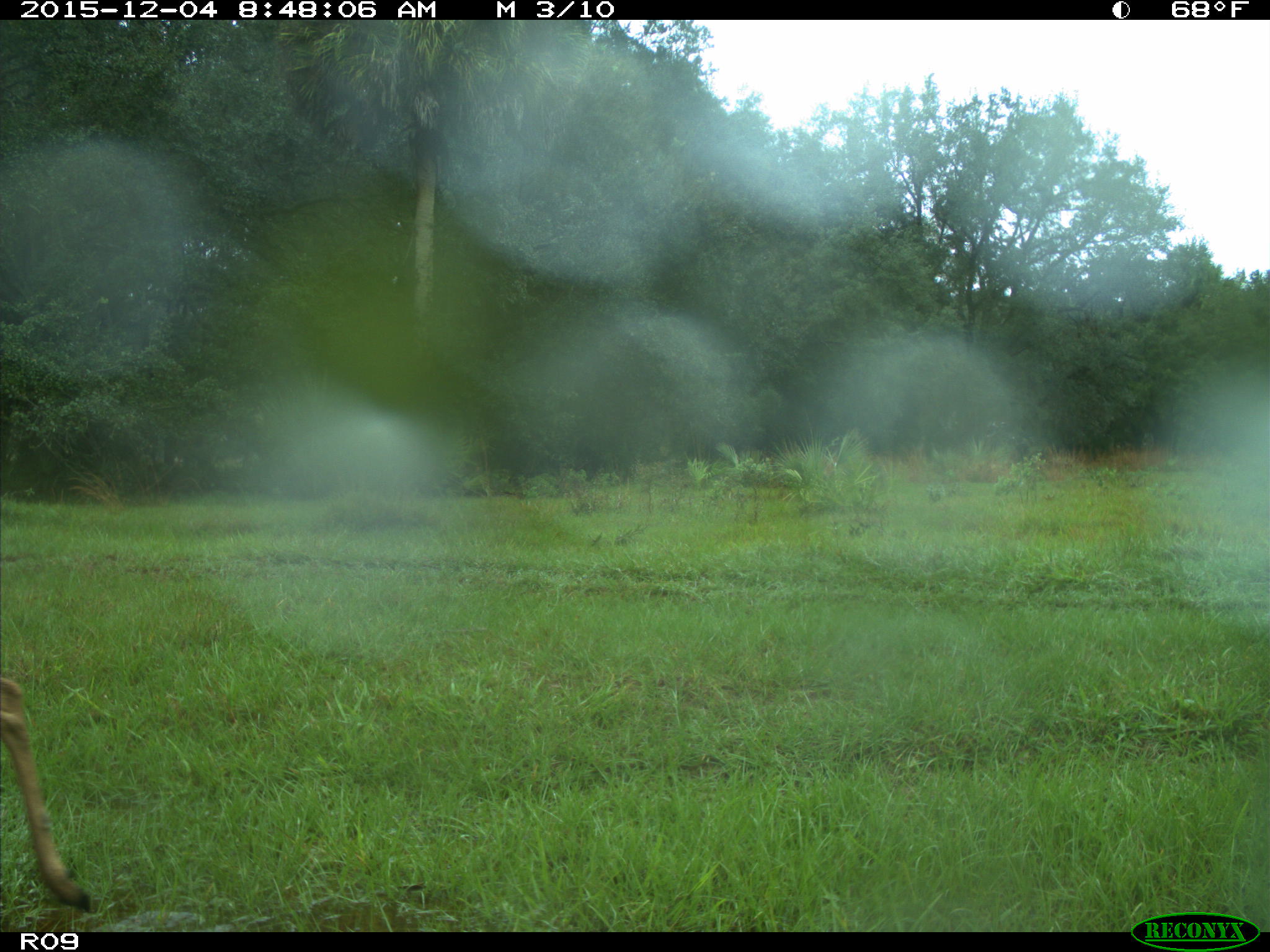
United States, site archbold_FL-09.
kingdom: Animalia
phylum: Chordata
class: Mammalia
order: Artiodactyla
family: Cervidae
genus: Odocoileus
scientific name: Odocoileus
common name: deer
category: unidentified deer